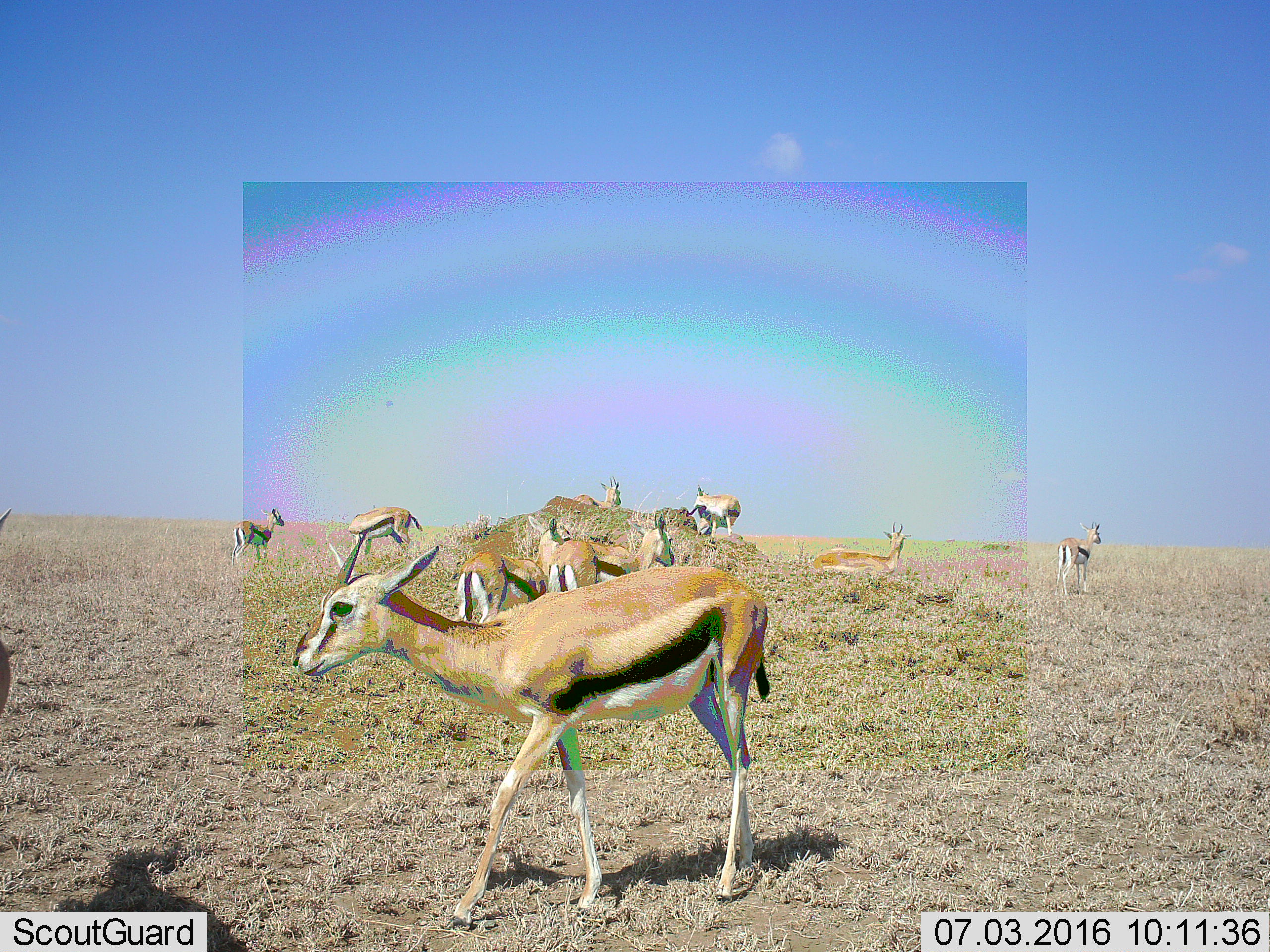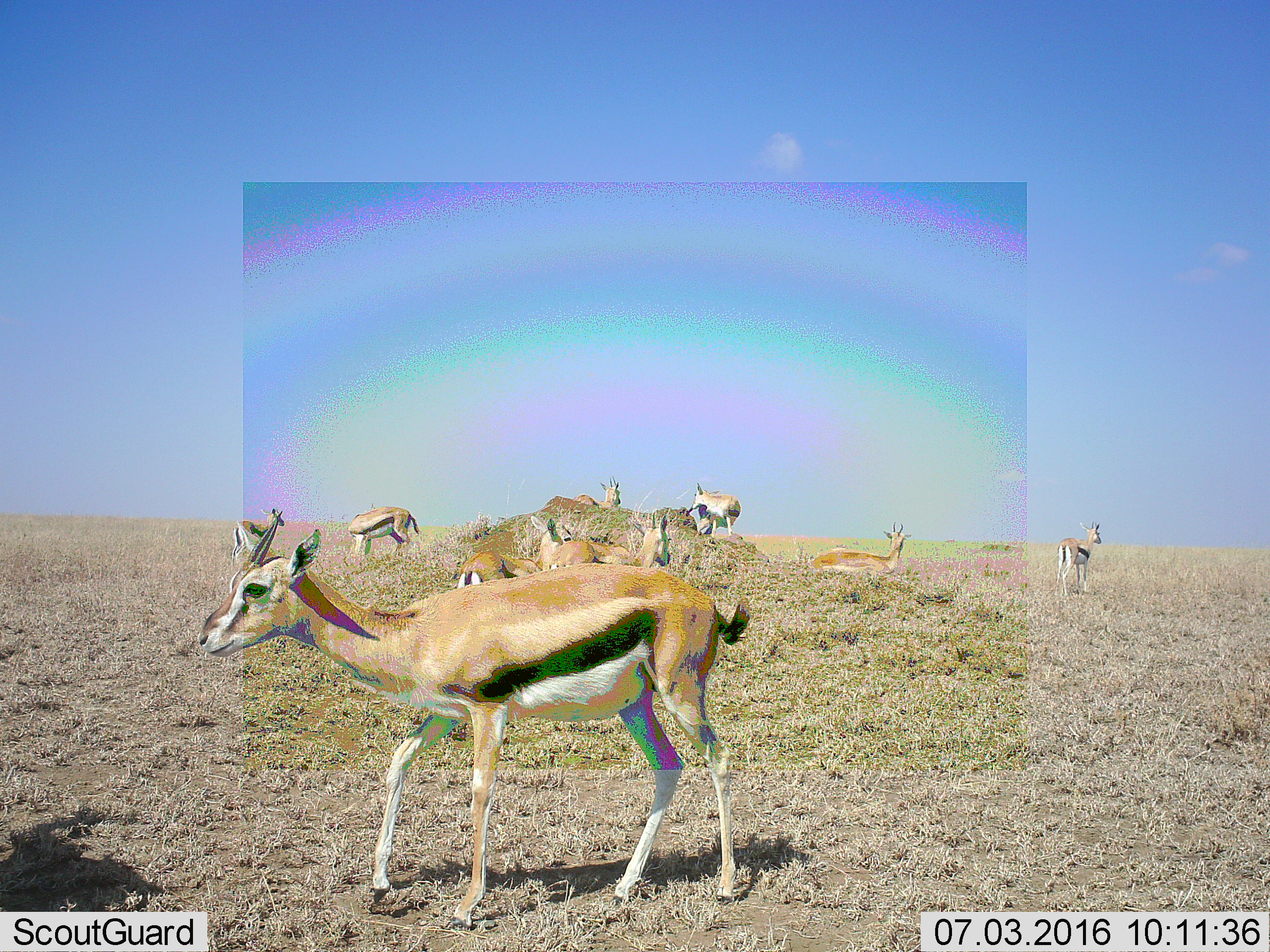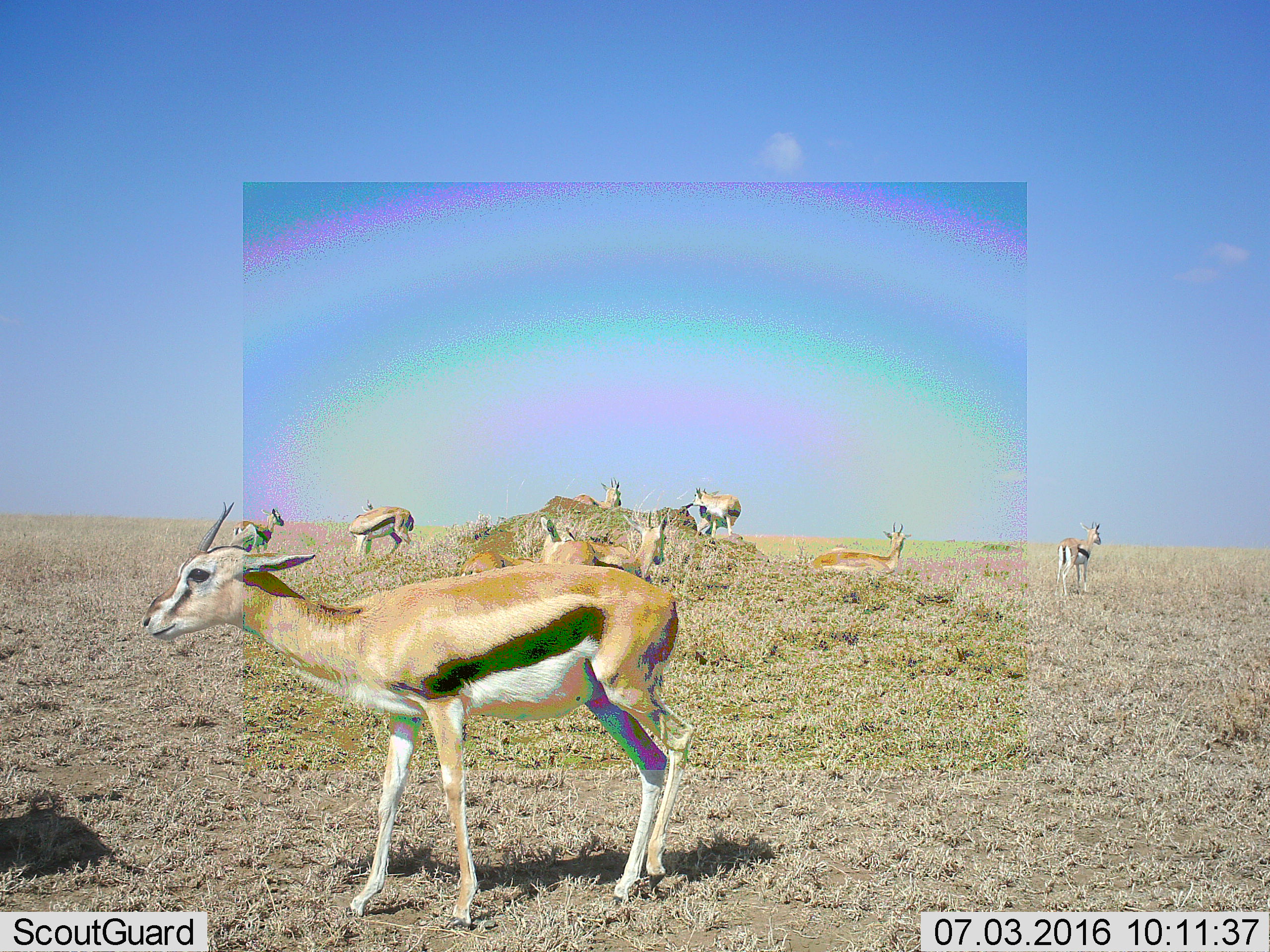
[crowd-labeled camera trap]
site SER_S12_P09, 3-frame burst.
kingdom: Animalia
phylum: Chordata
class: Mammalia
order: Artiodactyla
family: Bovidae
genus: Eudorcas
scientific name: Eudorcas thomsonii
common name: thomson's gazelle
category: gazellethomsons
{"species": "gazellethomsons (thomson's gazelle) (Eudorcas thomsonii)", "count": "11-50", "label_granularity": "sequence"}